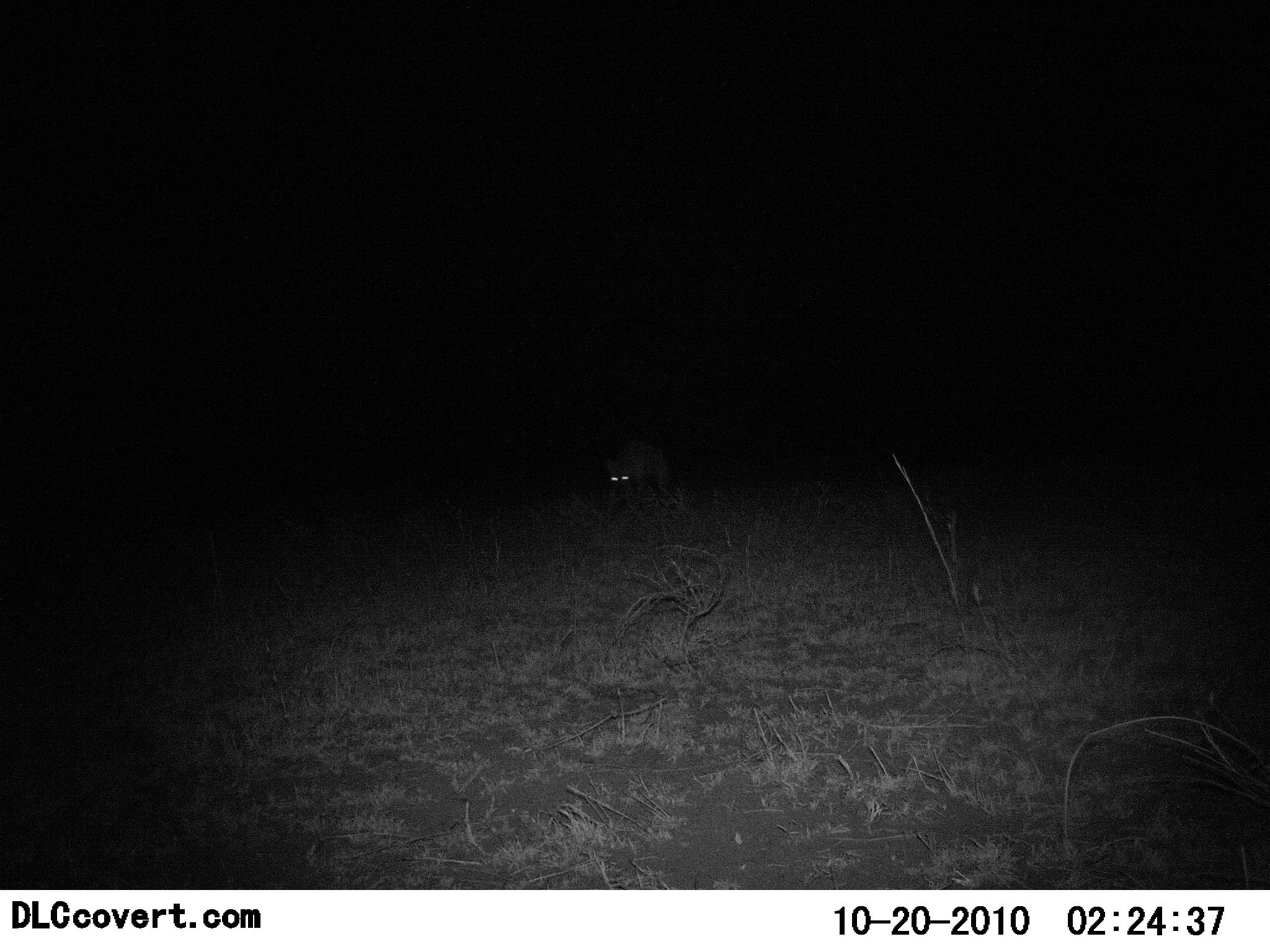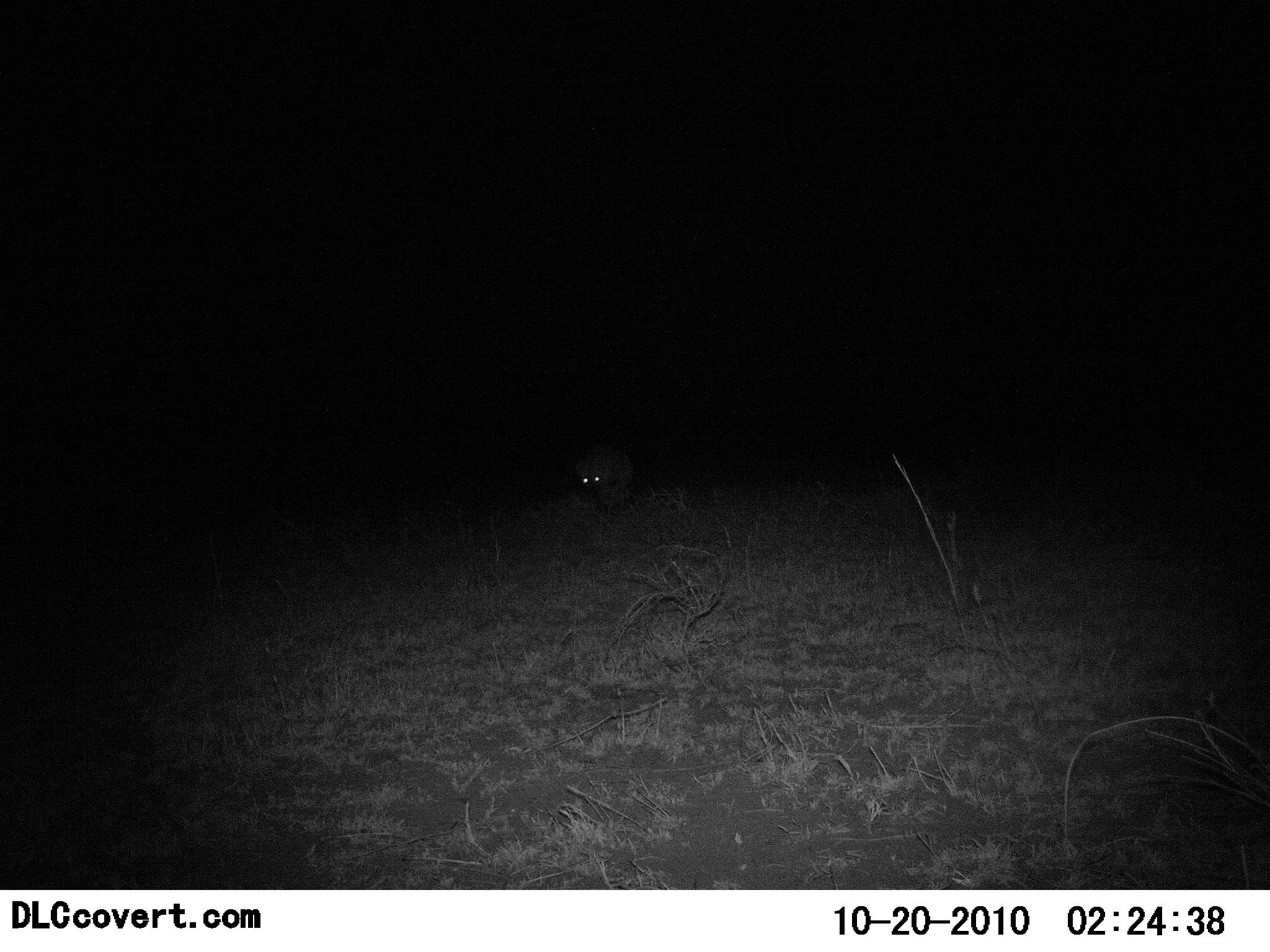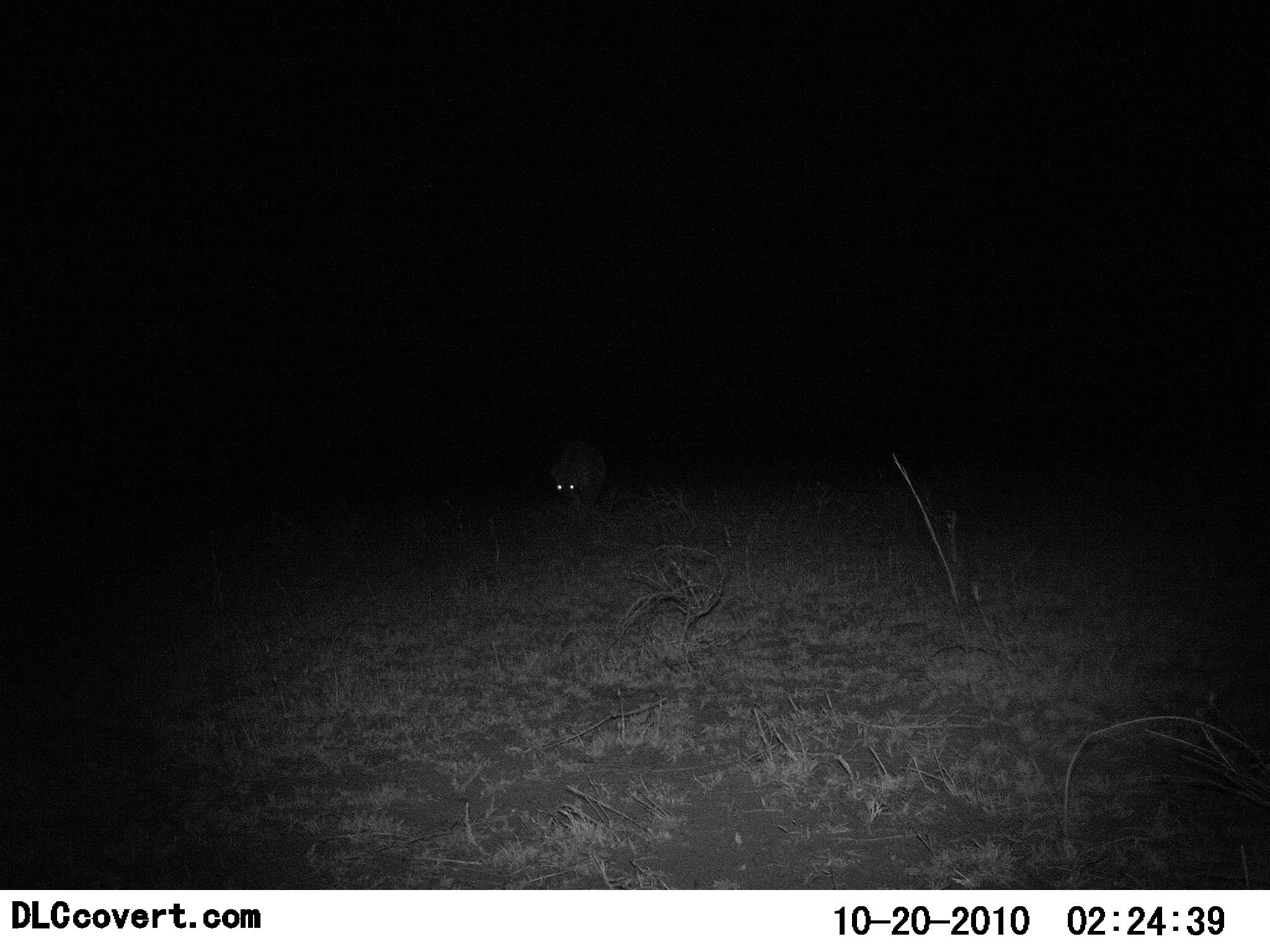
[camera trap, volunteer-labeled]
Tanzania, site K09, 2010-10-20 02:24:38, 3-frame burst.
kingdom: Animalia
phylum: Chordata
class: Mammalia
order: Carnivora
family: Hyaenidae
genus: Crocuta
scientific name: Crocuta crocuta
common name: spotted hyena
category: hyenaspotted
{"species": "hyenaspotted (spotted hyena) (Crocuta crocuta)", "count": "1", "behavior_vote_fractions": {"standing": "8%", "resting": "8%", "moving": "83%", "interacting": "0%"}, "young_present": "0%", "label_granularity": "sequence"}